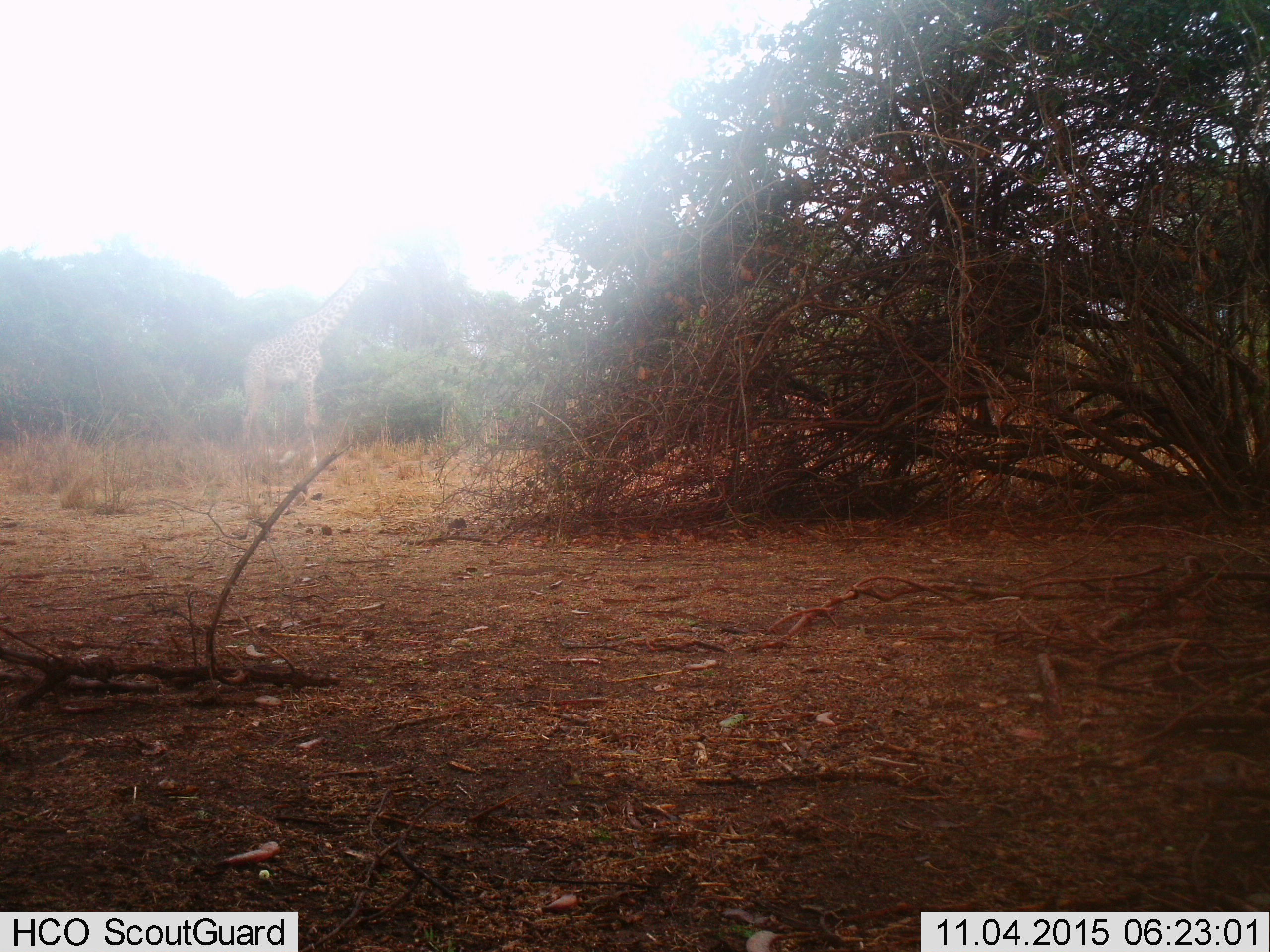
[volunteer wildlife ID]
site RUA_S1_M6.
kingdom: Animalia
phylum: Chordata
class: Mammalia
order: Artiodactyla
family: Giraffidae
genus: Giraffa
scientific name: Giraffa camelopardalis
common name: giraffe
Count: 1.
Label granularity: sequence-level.